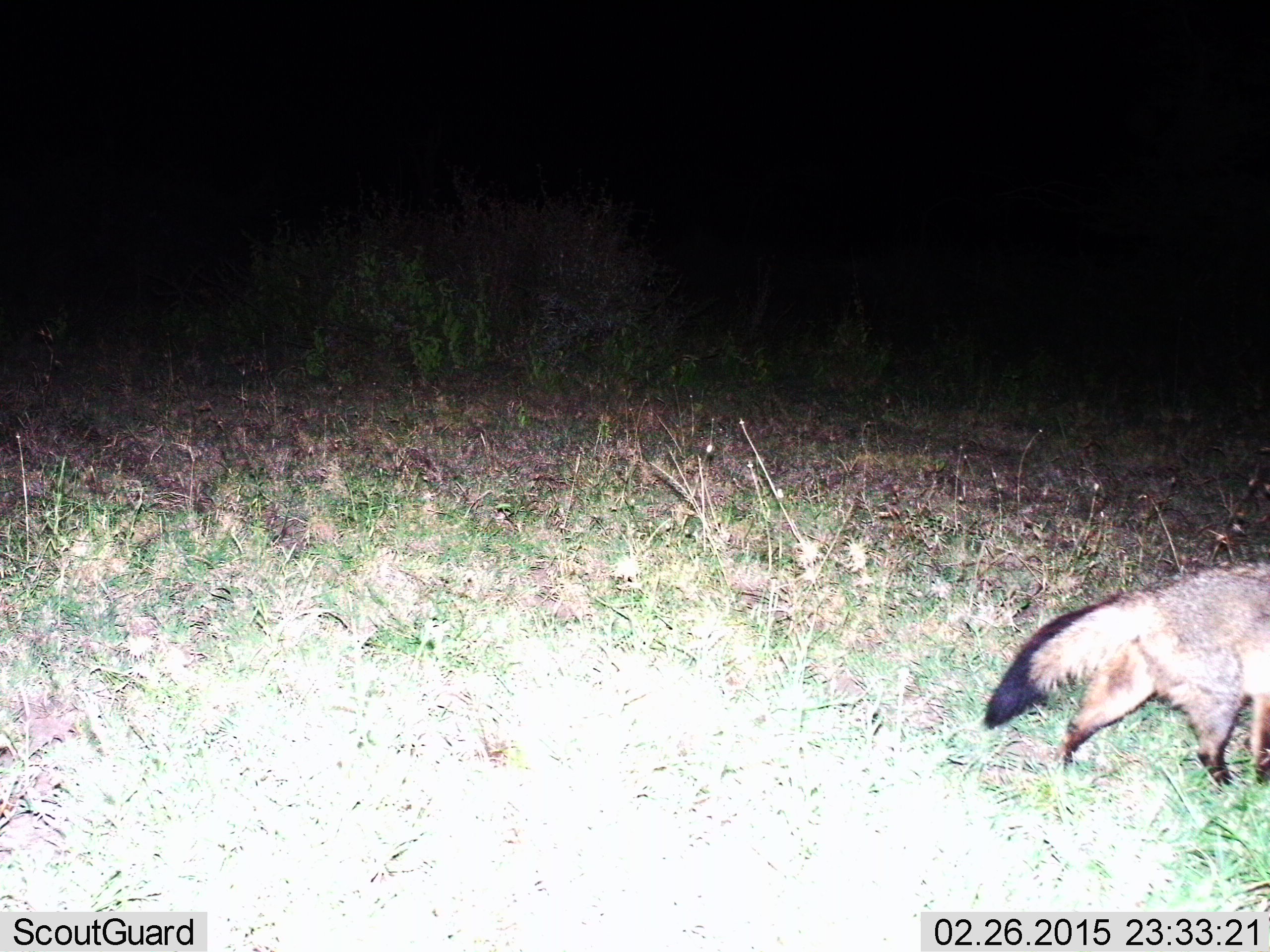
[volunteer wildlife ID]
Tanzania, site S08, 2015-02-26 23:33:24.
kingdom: Animalia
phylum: Chordata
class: Mammalia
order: Carnivora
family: Canidae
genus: Otocyon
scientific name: Otocyon megalotis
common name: bat-eared fox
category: batearedfox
Batearedfox (bat-eared fox) (Otocyon megalotis), count 1. Behavior (volunteer vote fractions): standing 0%, resting 0%, moving 100%, interacting 0%. Young present (vote fraction): 0%. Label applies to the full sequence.